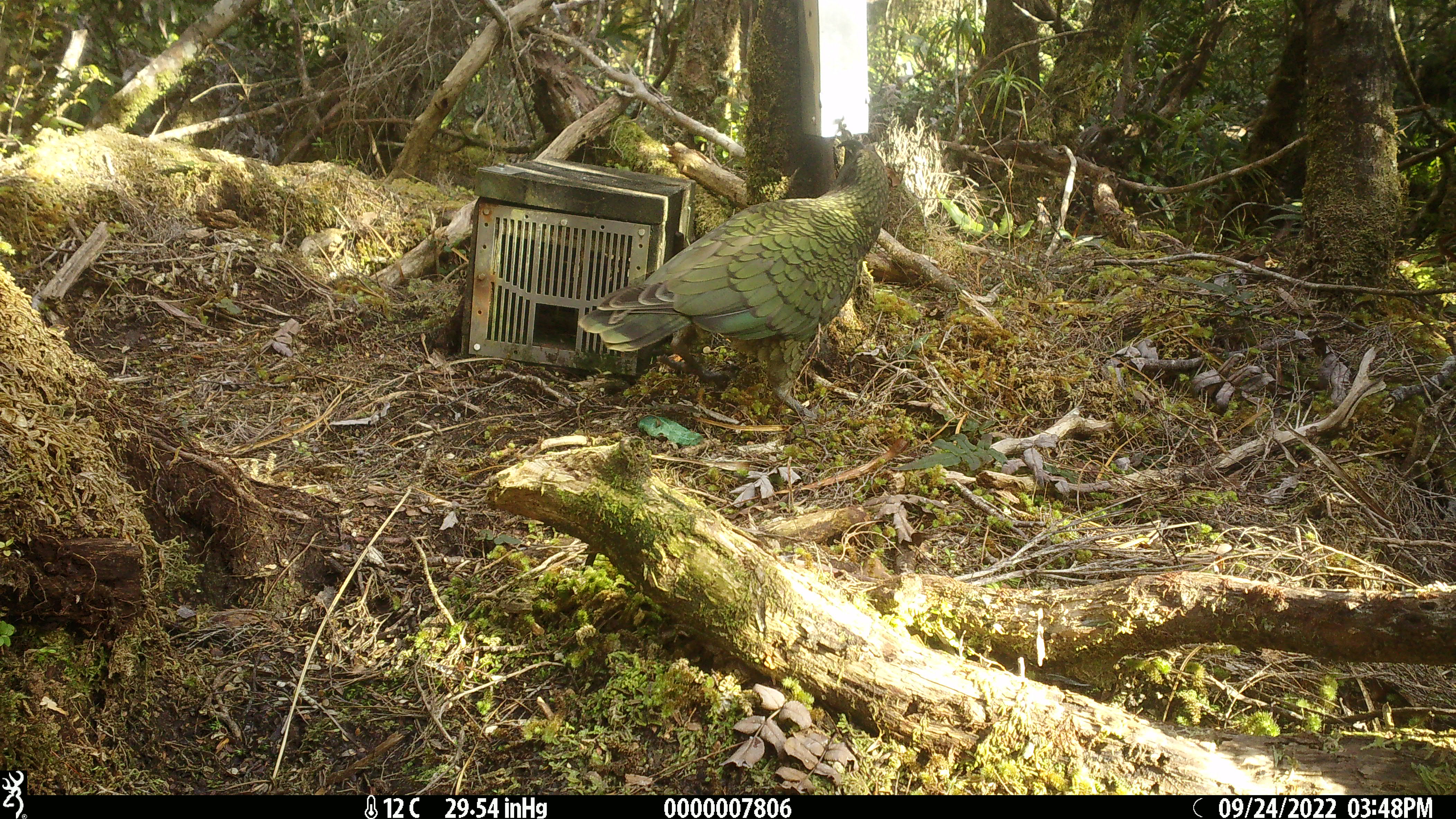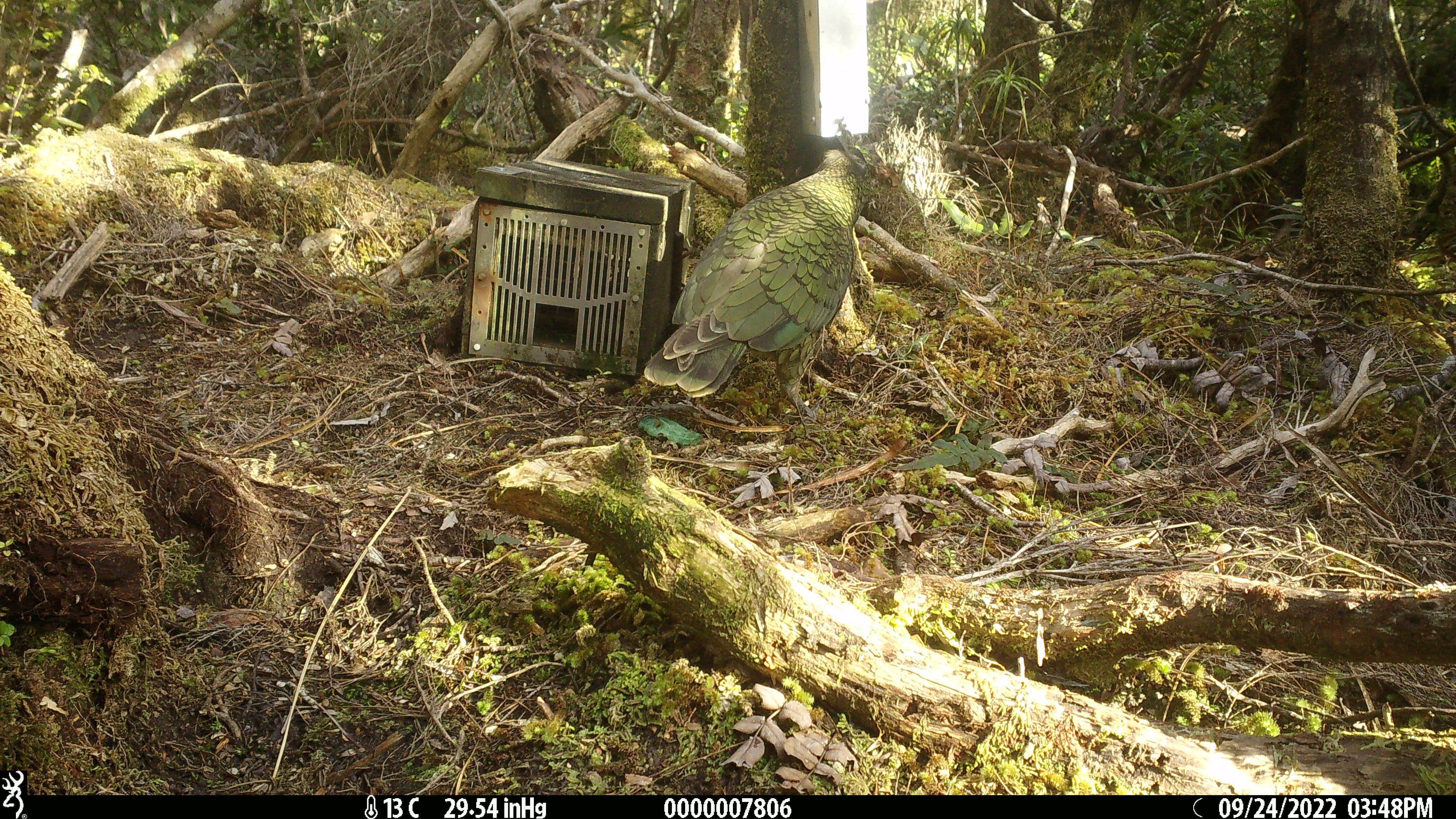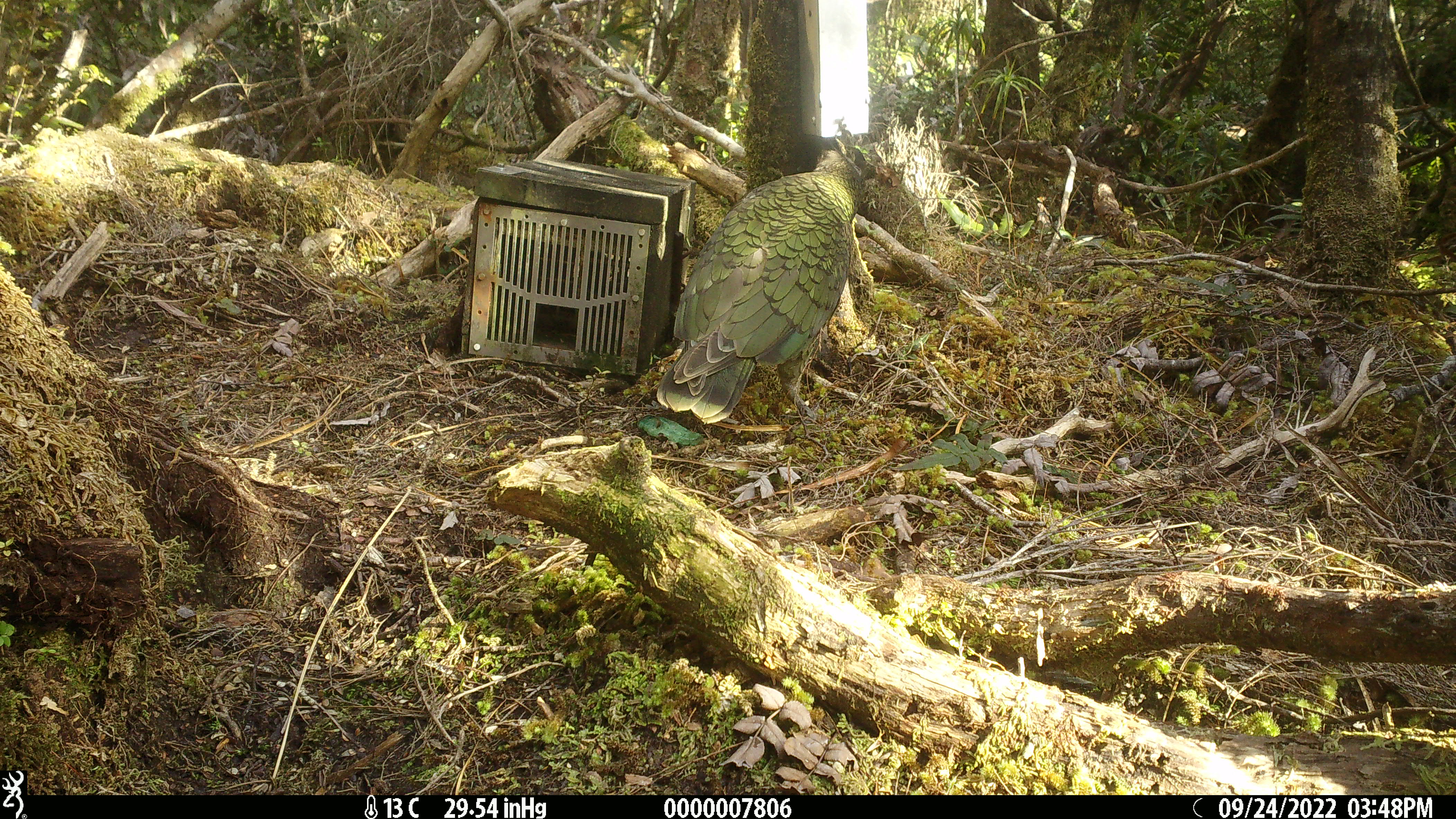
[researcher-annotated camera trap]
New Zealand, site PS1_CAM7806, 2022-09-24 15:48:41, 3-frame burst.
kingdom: Animalia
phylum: Chordata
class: Aves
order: Psittaciformes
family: Strigopidae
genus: Nestor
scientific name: Nestor notabilis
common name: kea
Kea (Nestor notabilis).